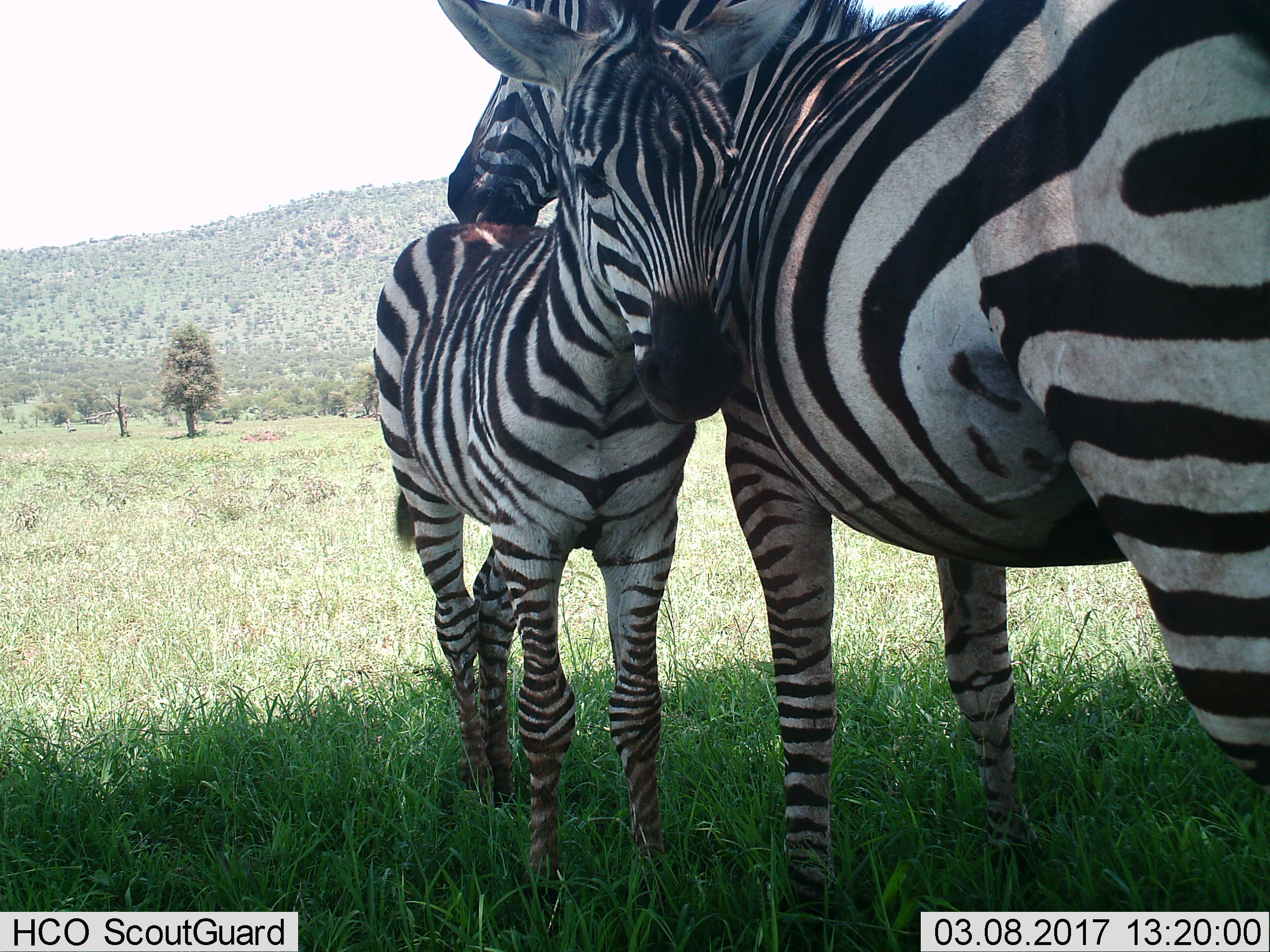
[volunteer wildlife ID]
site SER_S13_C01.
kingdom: Animalia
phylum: Chordata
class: Mammalia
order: Perissodactyla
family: Equidae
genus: Equus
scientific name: Equus quagga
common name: plains zebra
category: zebraplains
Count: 2.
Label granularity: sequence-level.